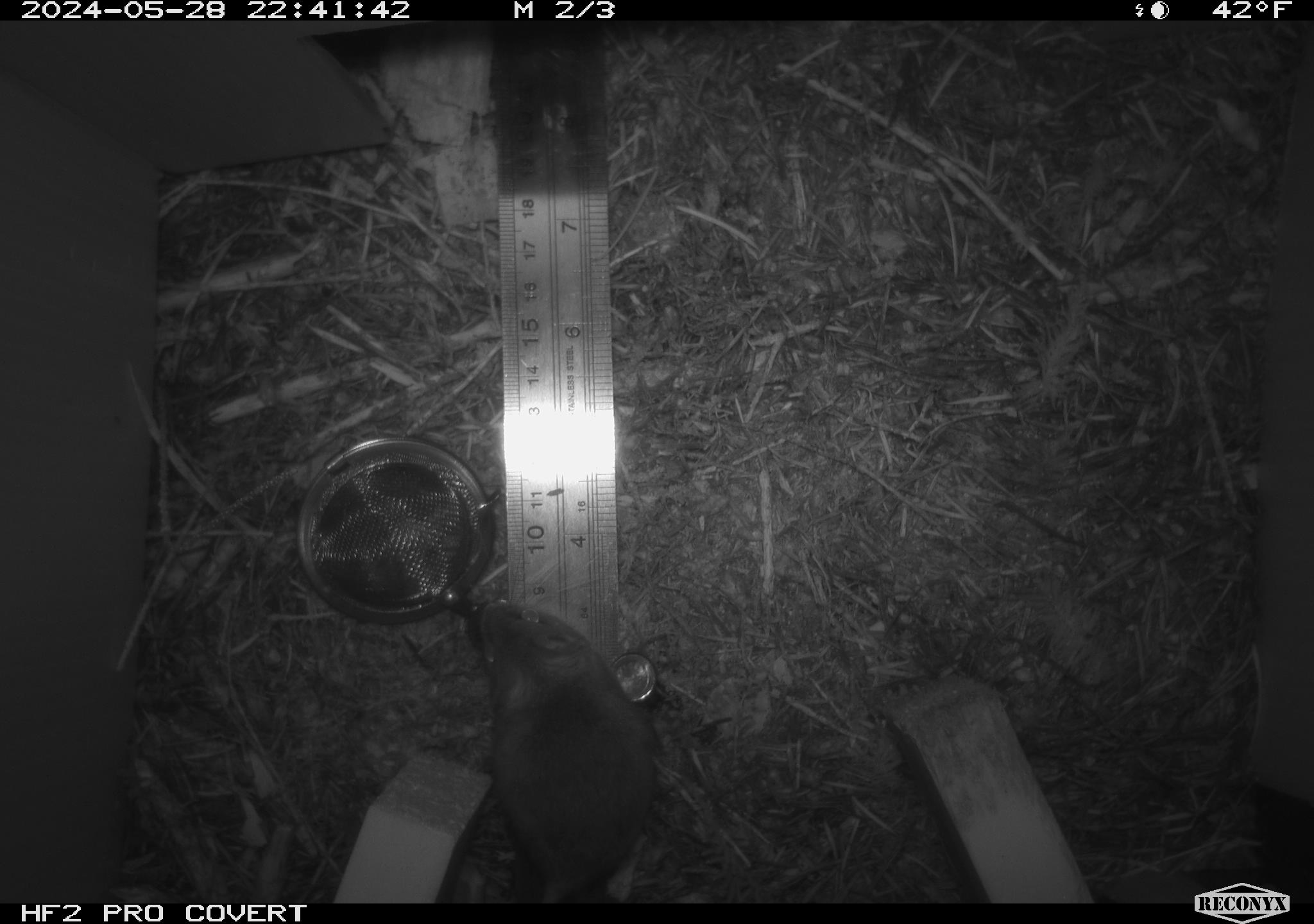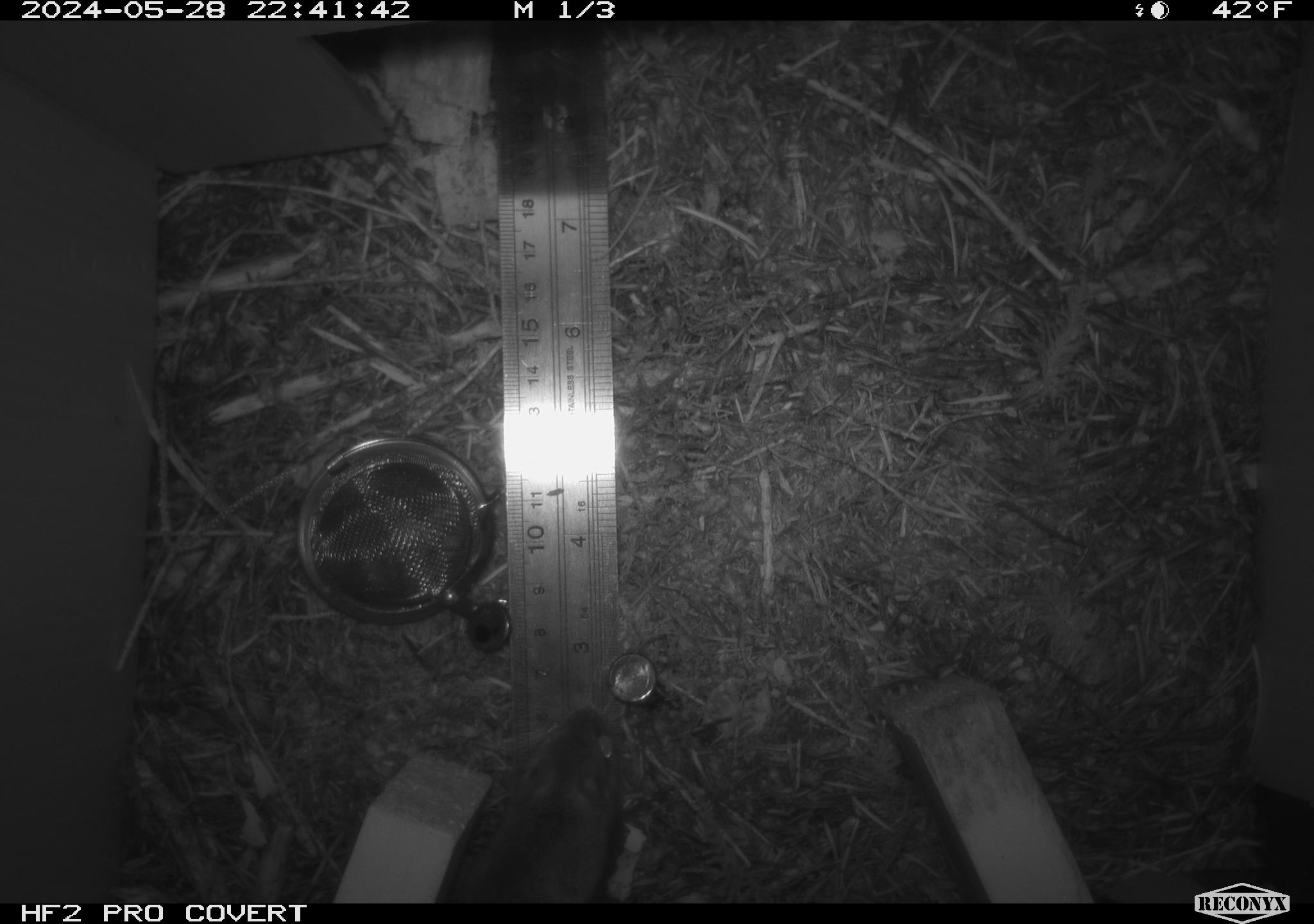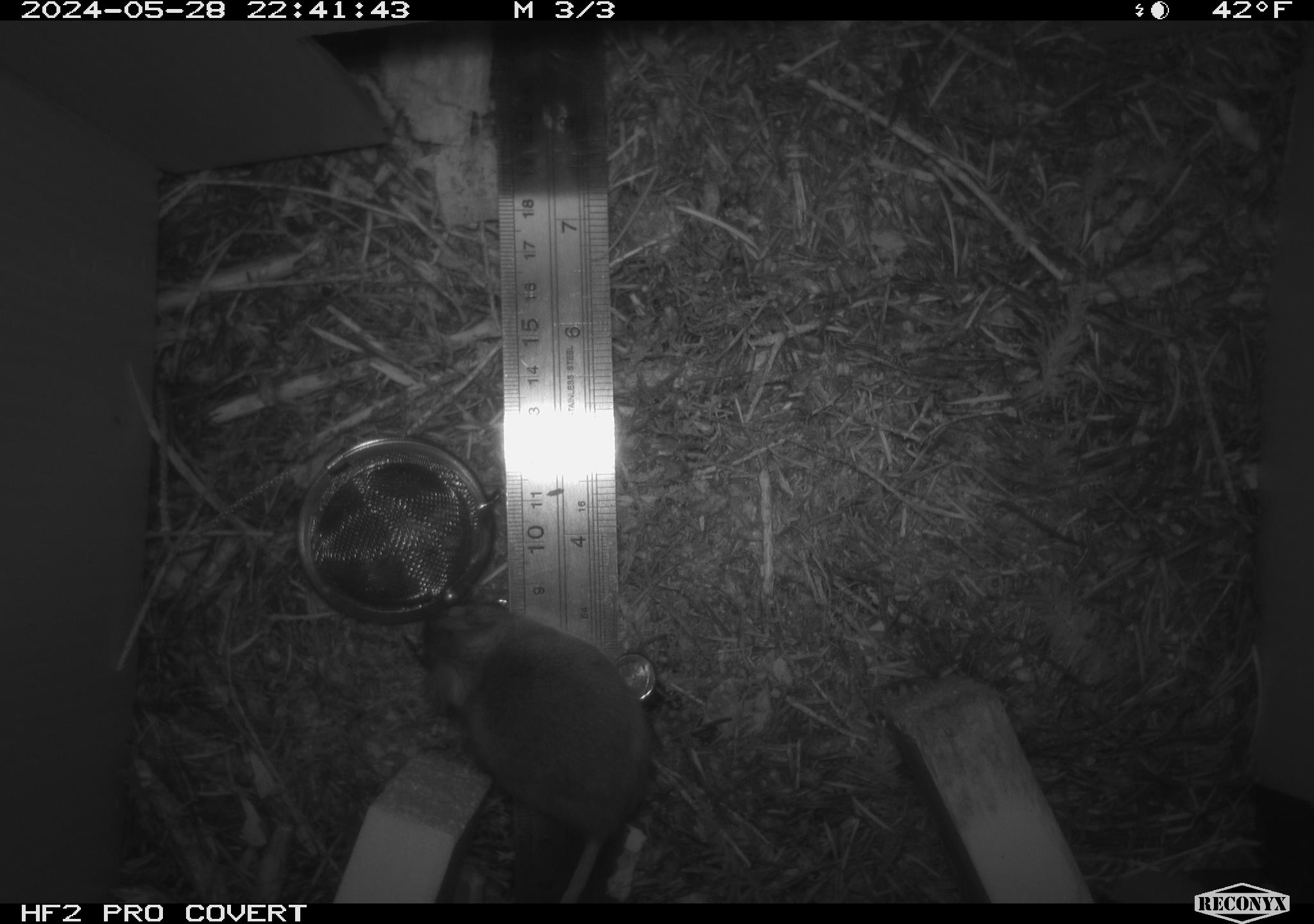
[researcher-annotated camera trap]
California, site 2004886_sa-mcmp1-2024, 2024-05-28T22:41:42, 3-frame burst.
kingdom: Animalia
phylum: Chordata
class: Mammalia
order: Rodentia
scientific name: Rodentia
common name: mouse species